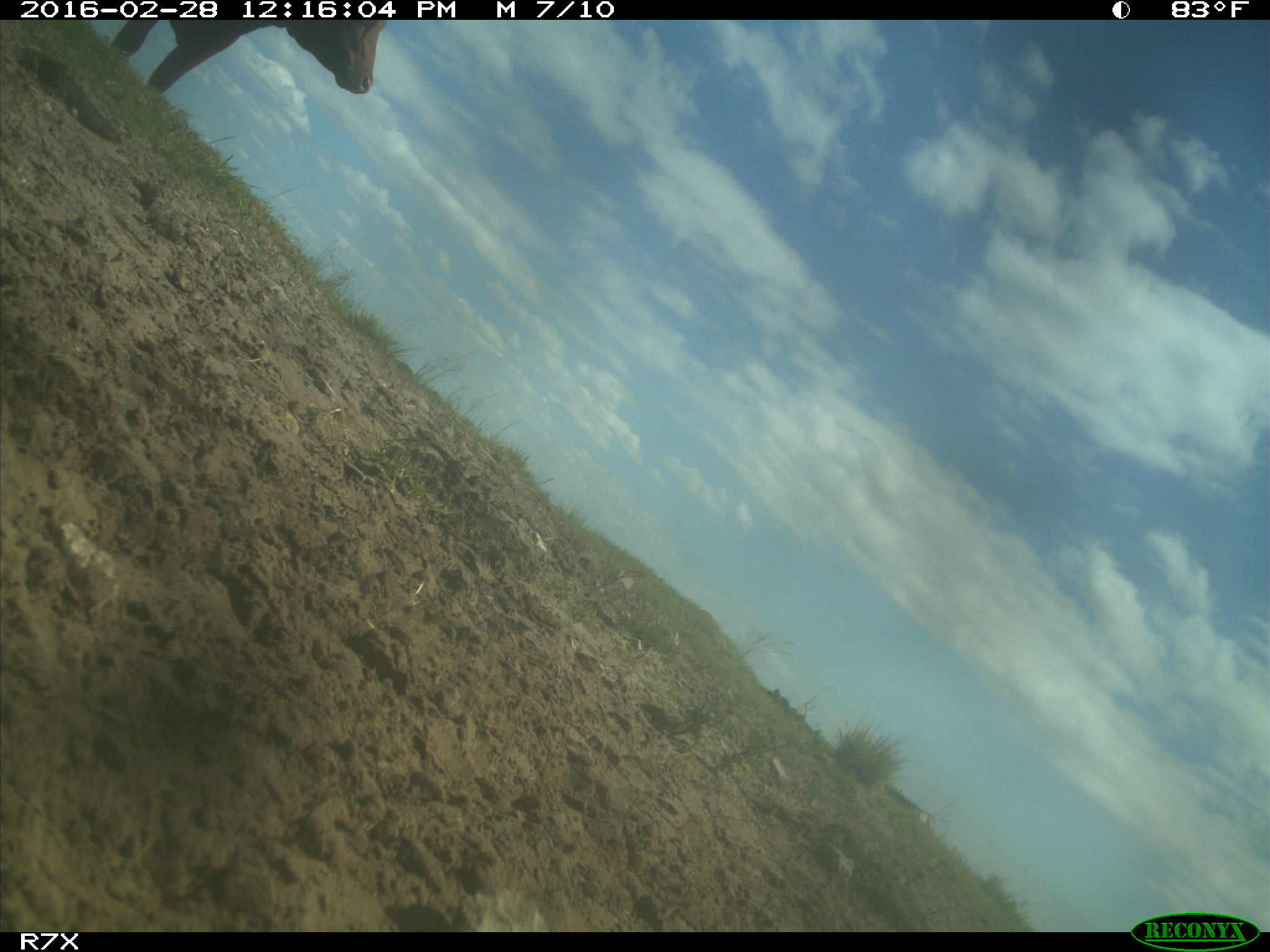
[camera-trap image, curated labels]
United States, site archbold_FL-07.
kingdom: Animalia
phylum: Chordata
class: Mammalia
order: Artiodactyla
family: Bovidae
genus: Bos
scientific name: Bos taurus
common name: domestic cow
Bos taurus (domestic cow).